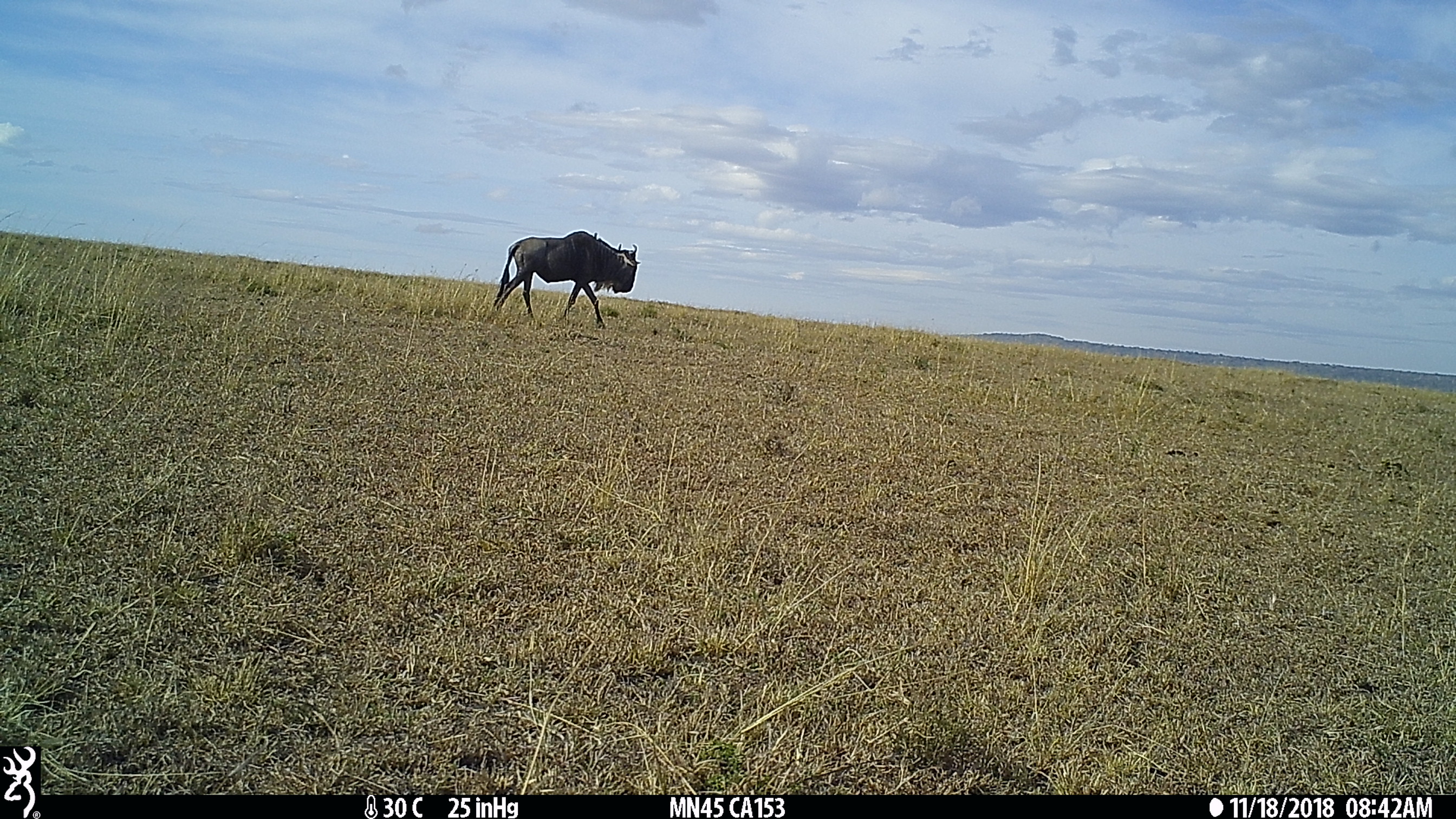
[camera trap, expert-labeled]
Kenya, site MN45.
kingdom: Animalia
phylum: Chordata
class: Mammalia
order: Artiodactyla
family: Bovidae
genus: Connochaetes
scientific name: Connochaetes taurinus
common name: blue wildebeest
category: wildebeest